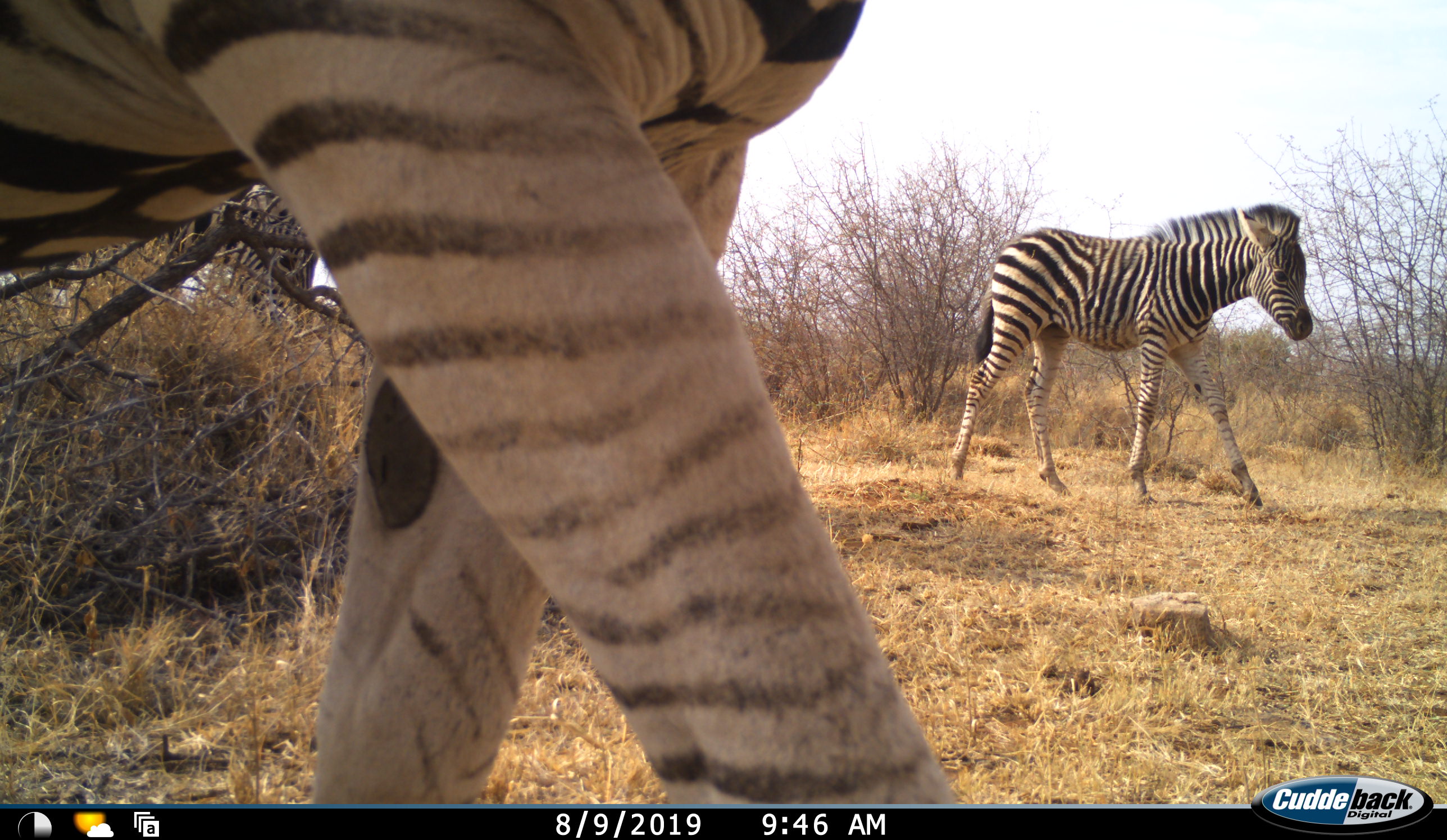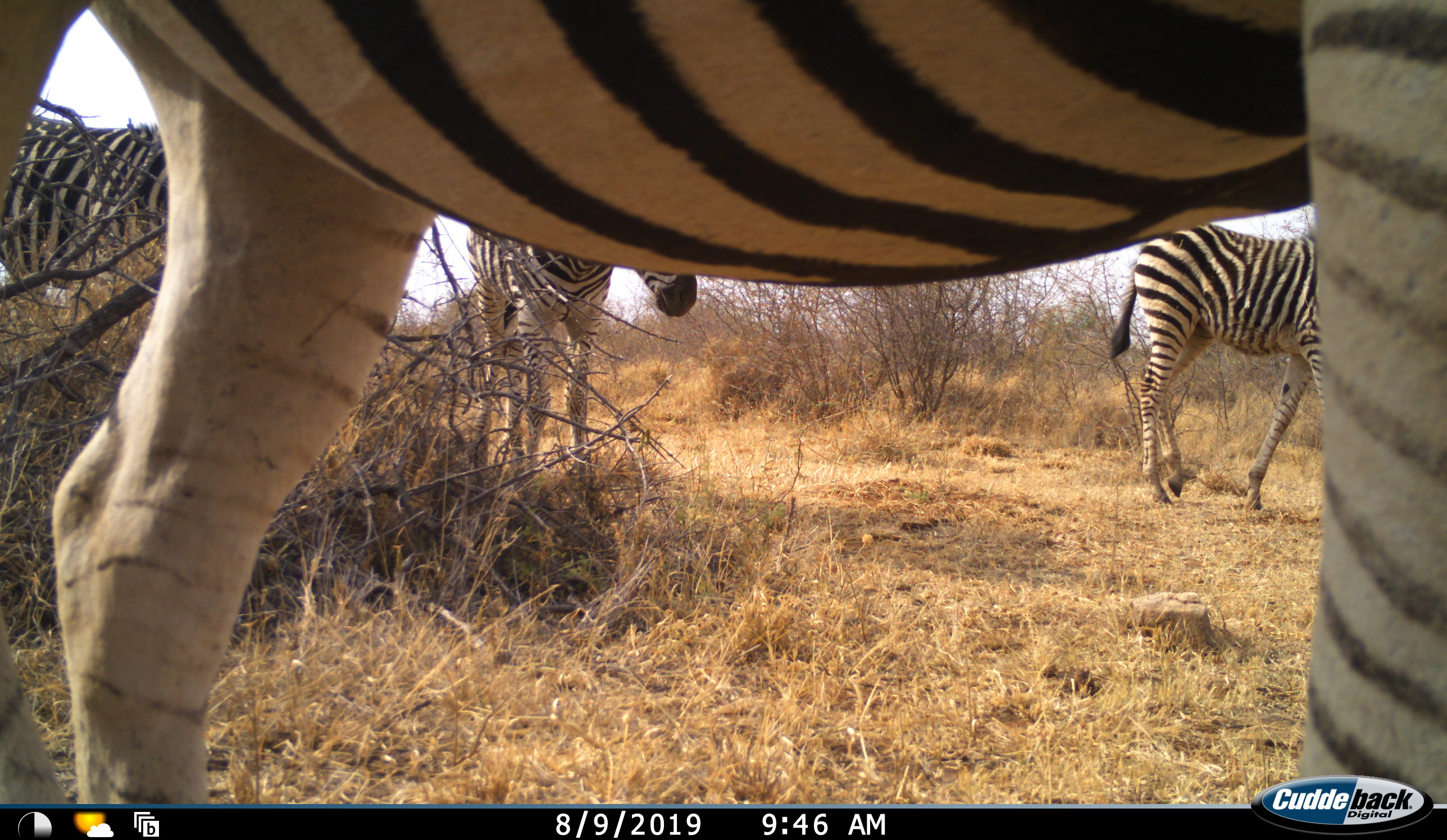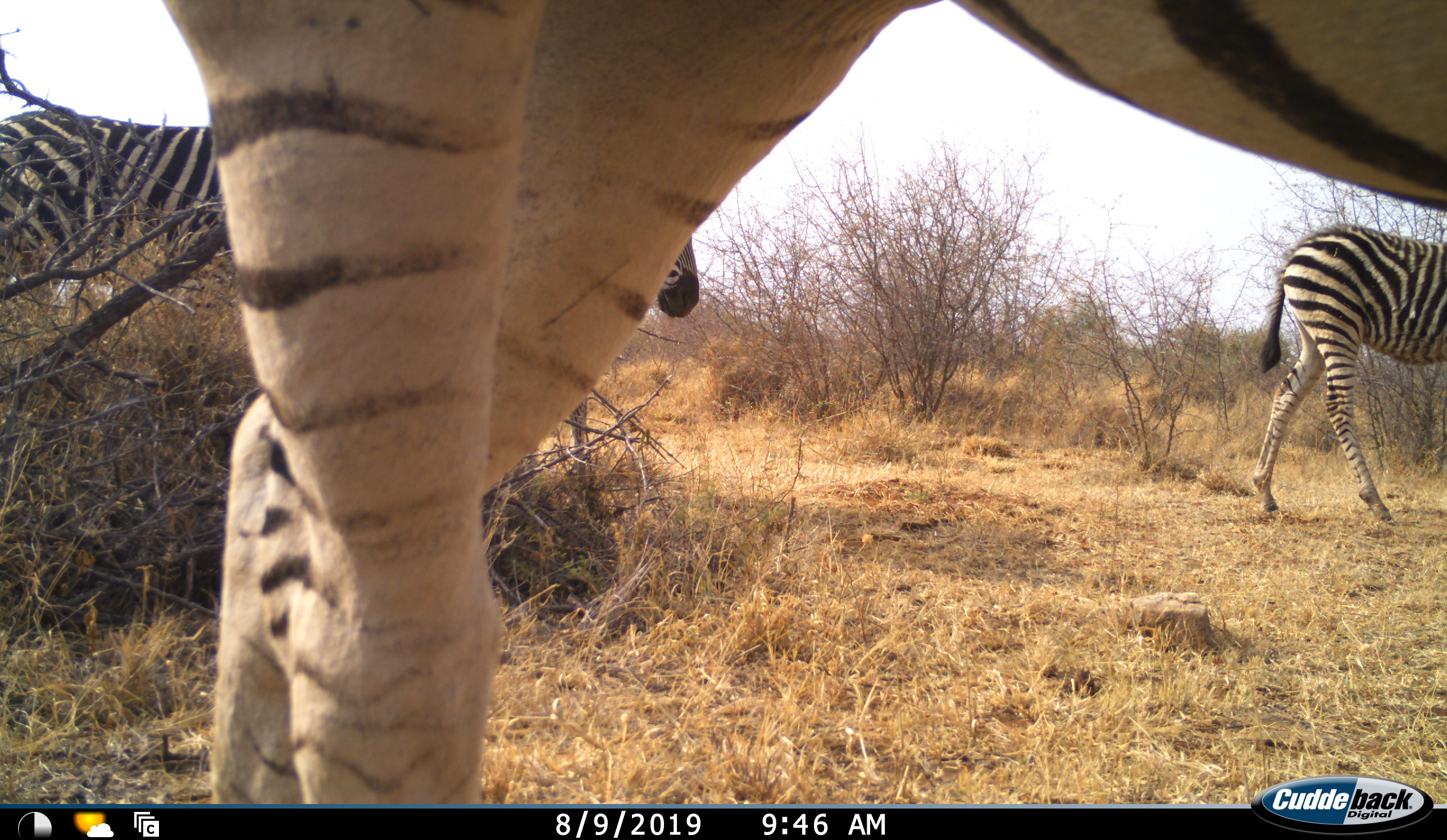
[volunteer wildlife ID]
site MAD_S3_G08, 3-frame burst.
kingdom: Animalia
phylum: Chordata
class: Mammalia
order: Perissodactyla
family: Equidae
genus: Equus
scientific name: Equus quagga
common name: plains zebra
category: zebraplains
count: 4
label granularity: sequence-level